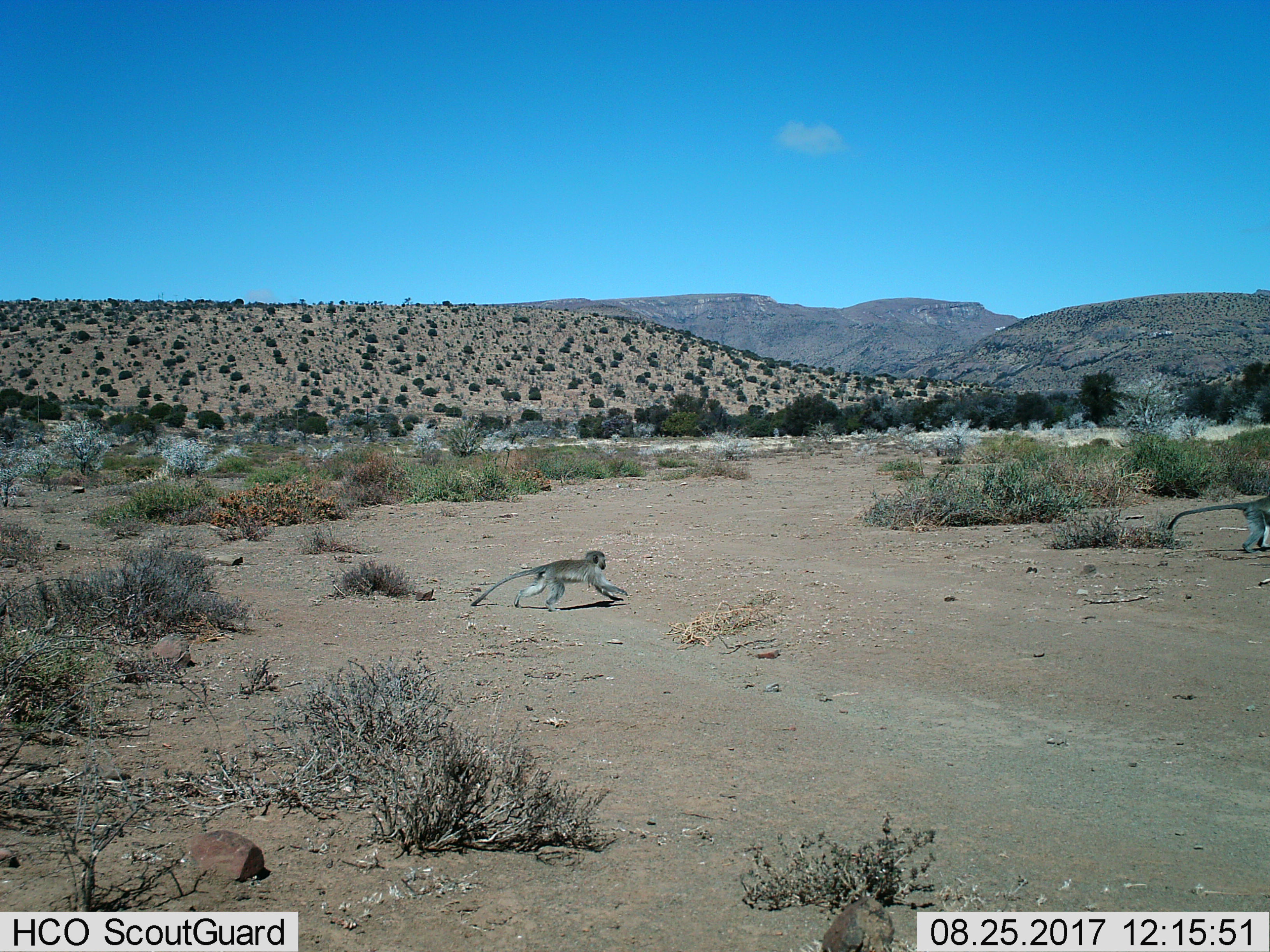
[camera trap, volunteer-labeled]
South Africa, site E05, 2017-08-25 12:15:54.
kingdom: Animalia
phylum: Chordata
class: Mammalia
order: Primates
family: Cercopithecidae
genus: Chlorocebus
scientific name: Chlorocebus pygerythrus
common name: vervet monkey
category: monkeyvervet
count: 2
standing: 10%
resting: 0%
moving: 100%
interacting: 0%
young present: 30%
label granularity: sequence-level